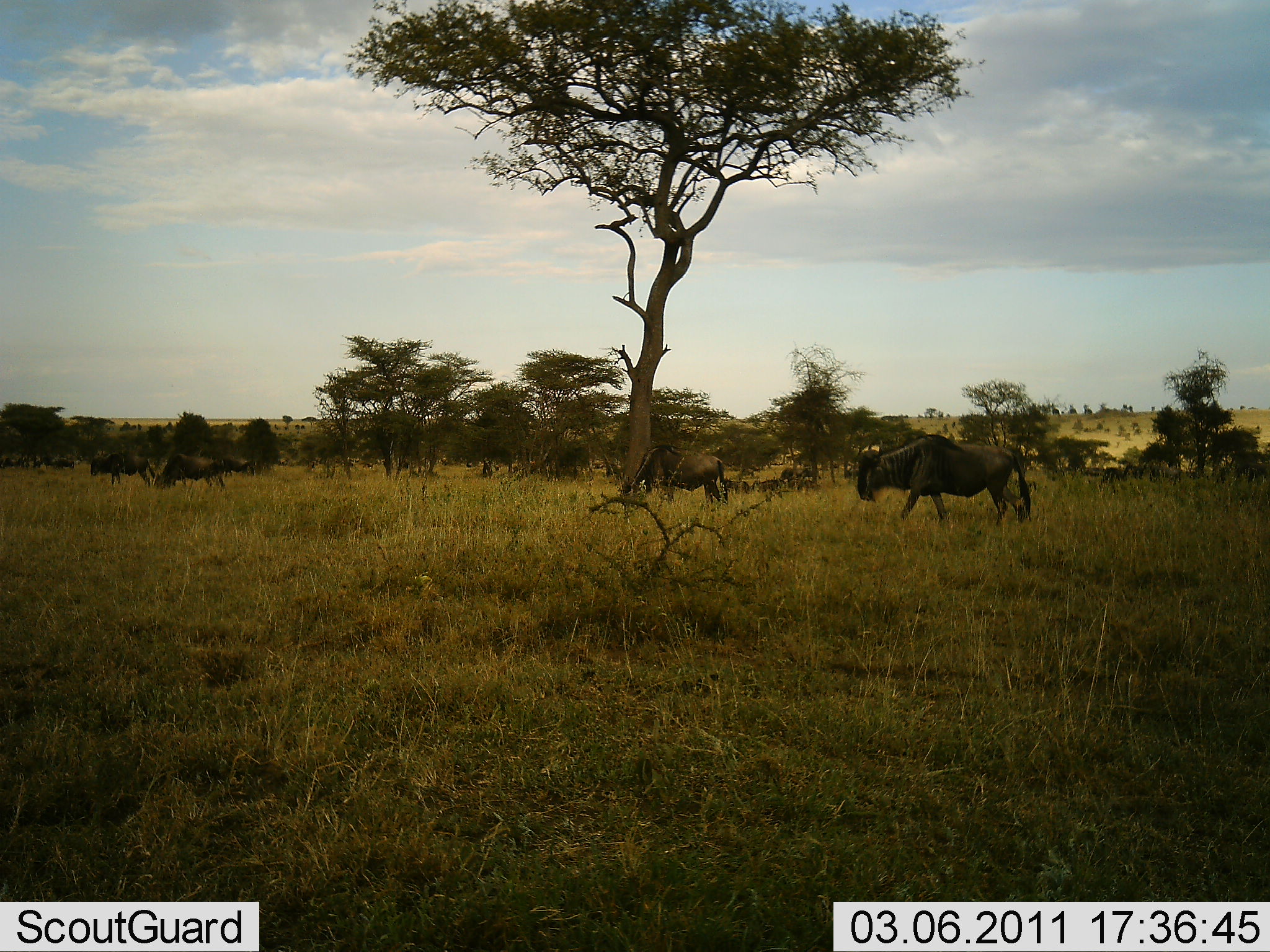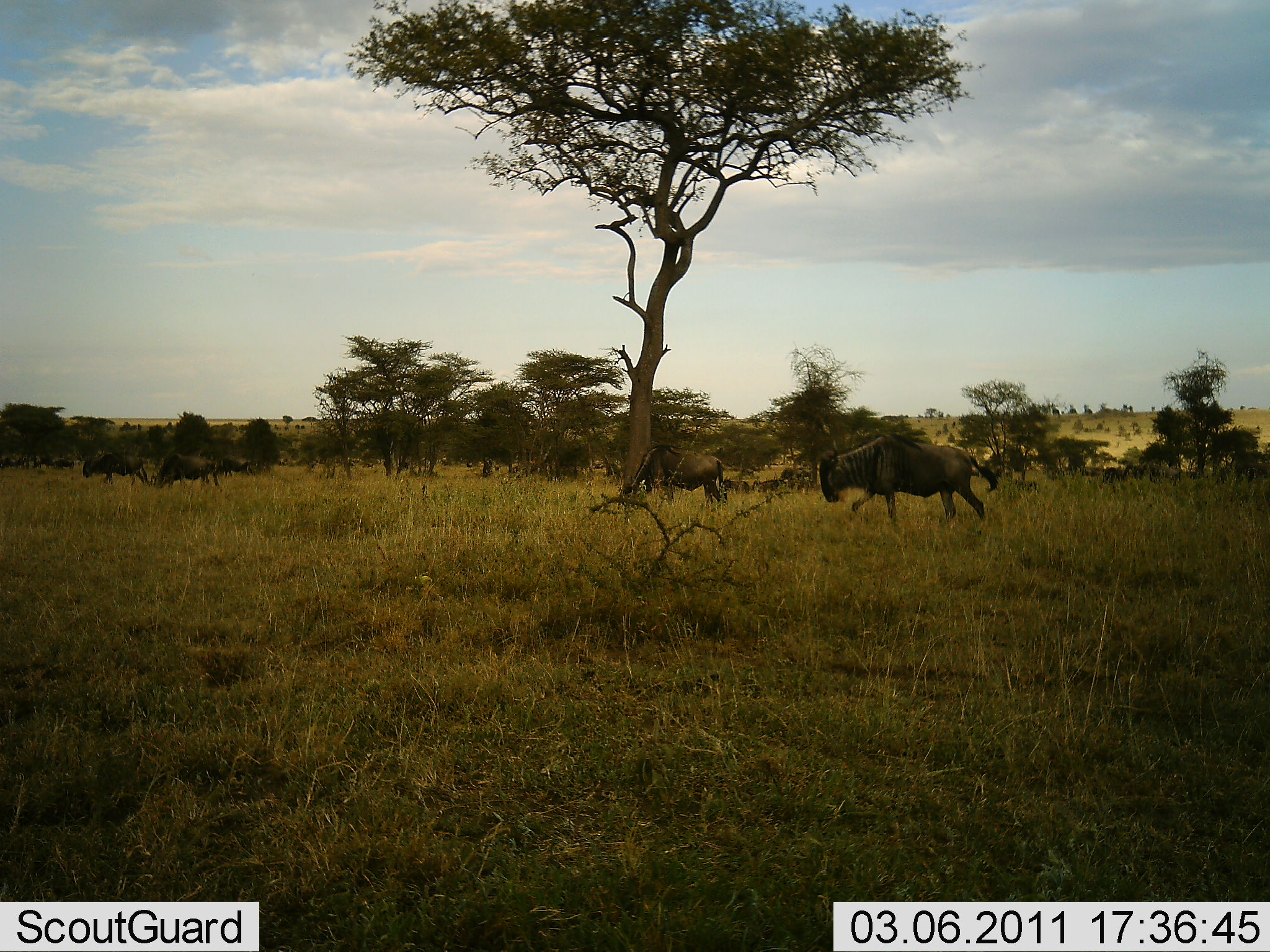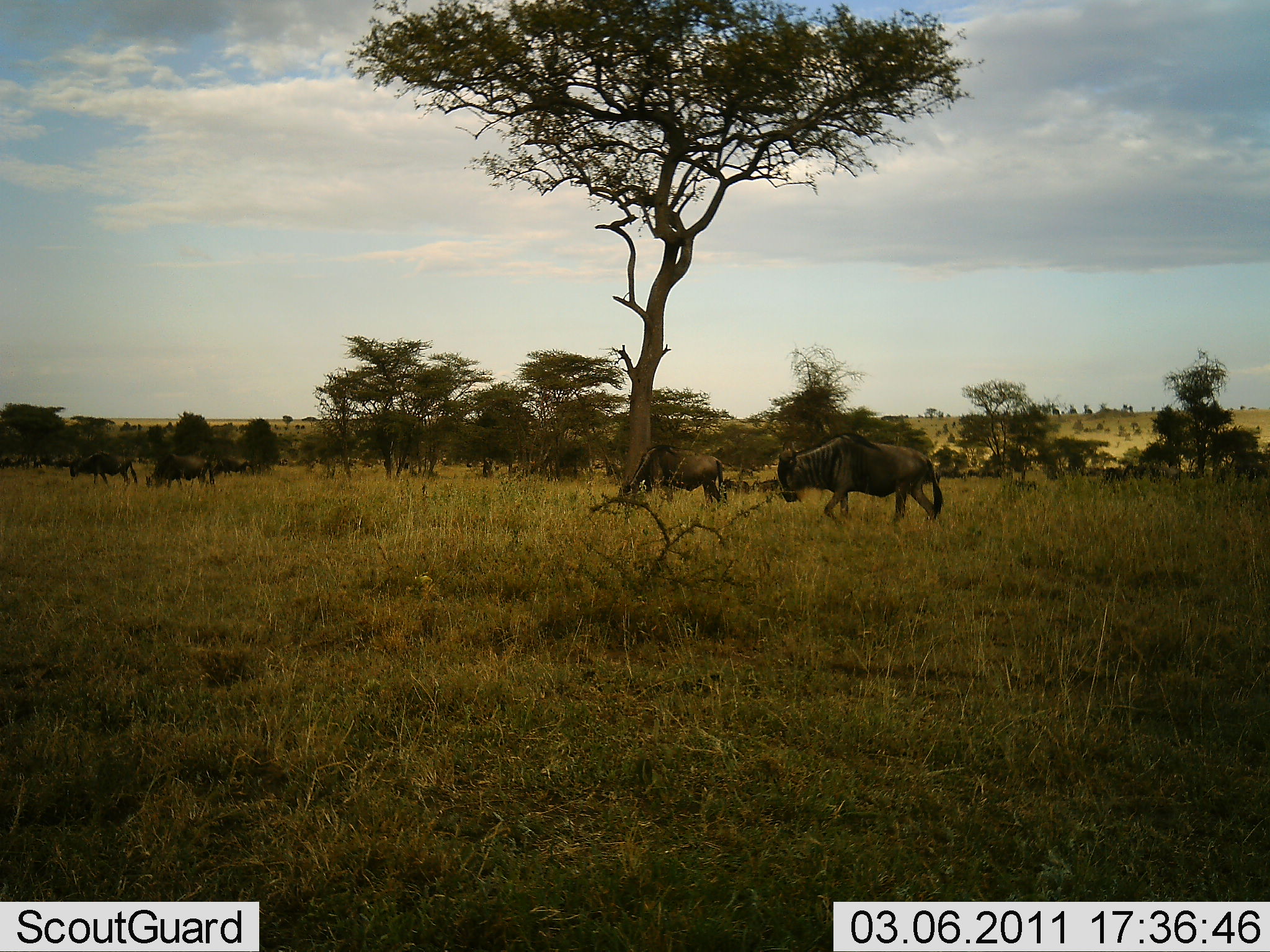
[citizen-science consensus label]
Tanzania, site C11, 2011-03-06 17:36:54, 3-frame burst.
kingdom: Animalia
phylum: Chordata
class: Mammalia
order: Artiodactyla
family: Bovidae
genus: Connochaetes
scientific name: Connochaetes taurinus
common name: blue wildebeest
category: wildebeest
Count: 4.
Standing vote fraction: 15%.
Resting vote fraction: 8%.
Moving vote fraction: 92%.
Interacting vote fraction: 0%.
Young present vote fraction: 0%.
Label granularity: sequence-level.